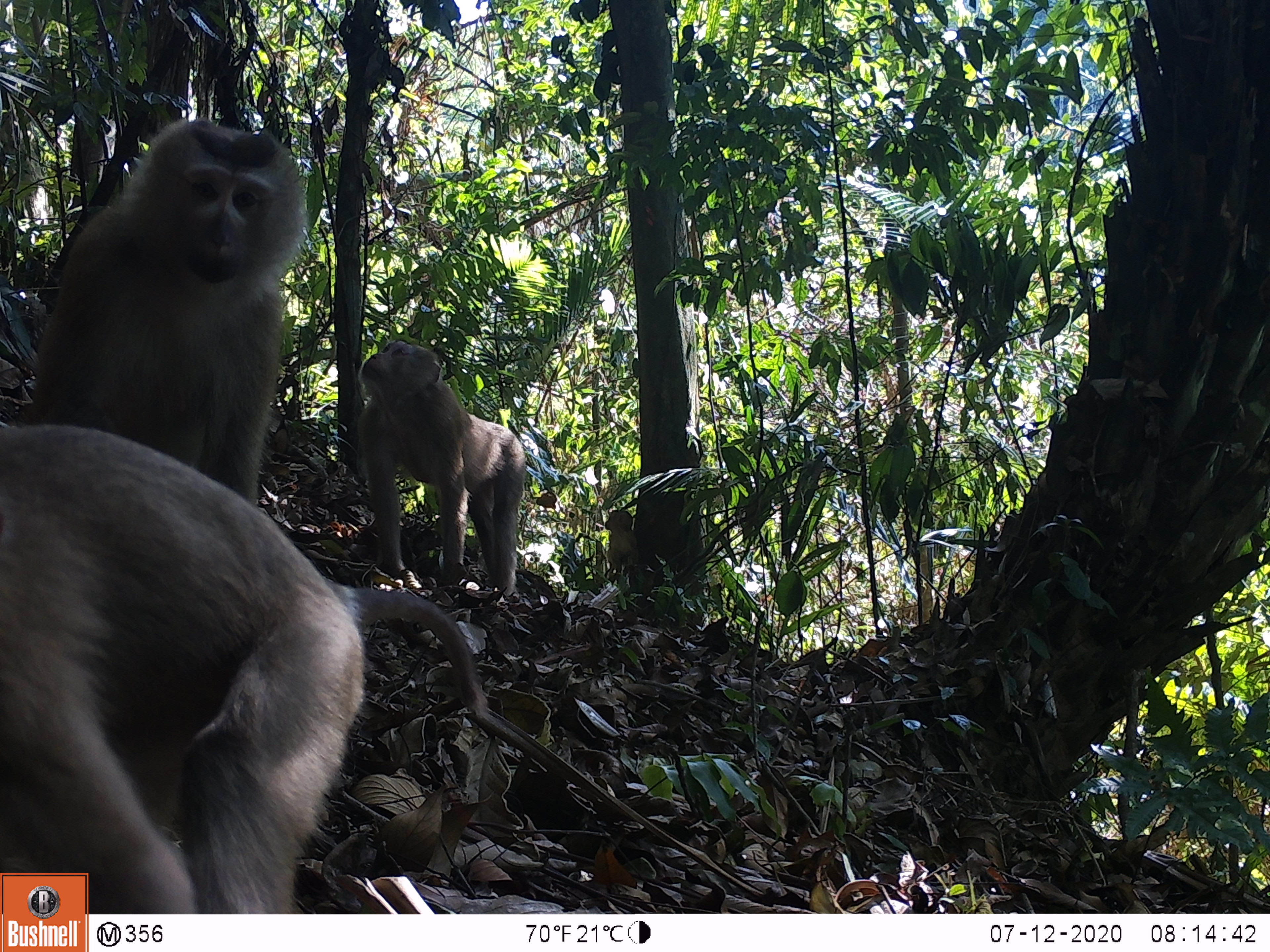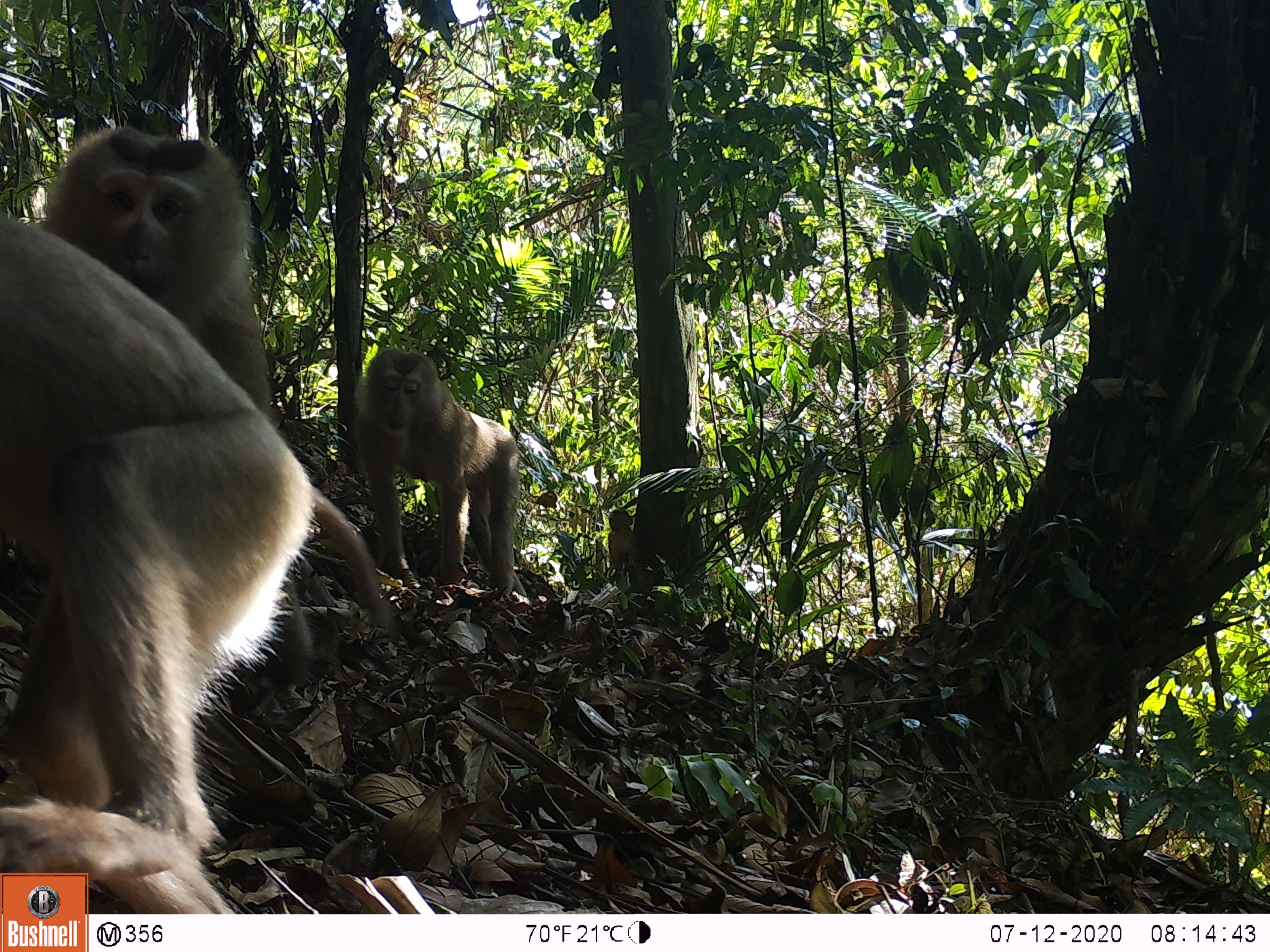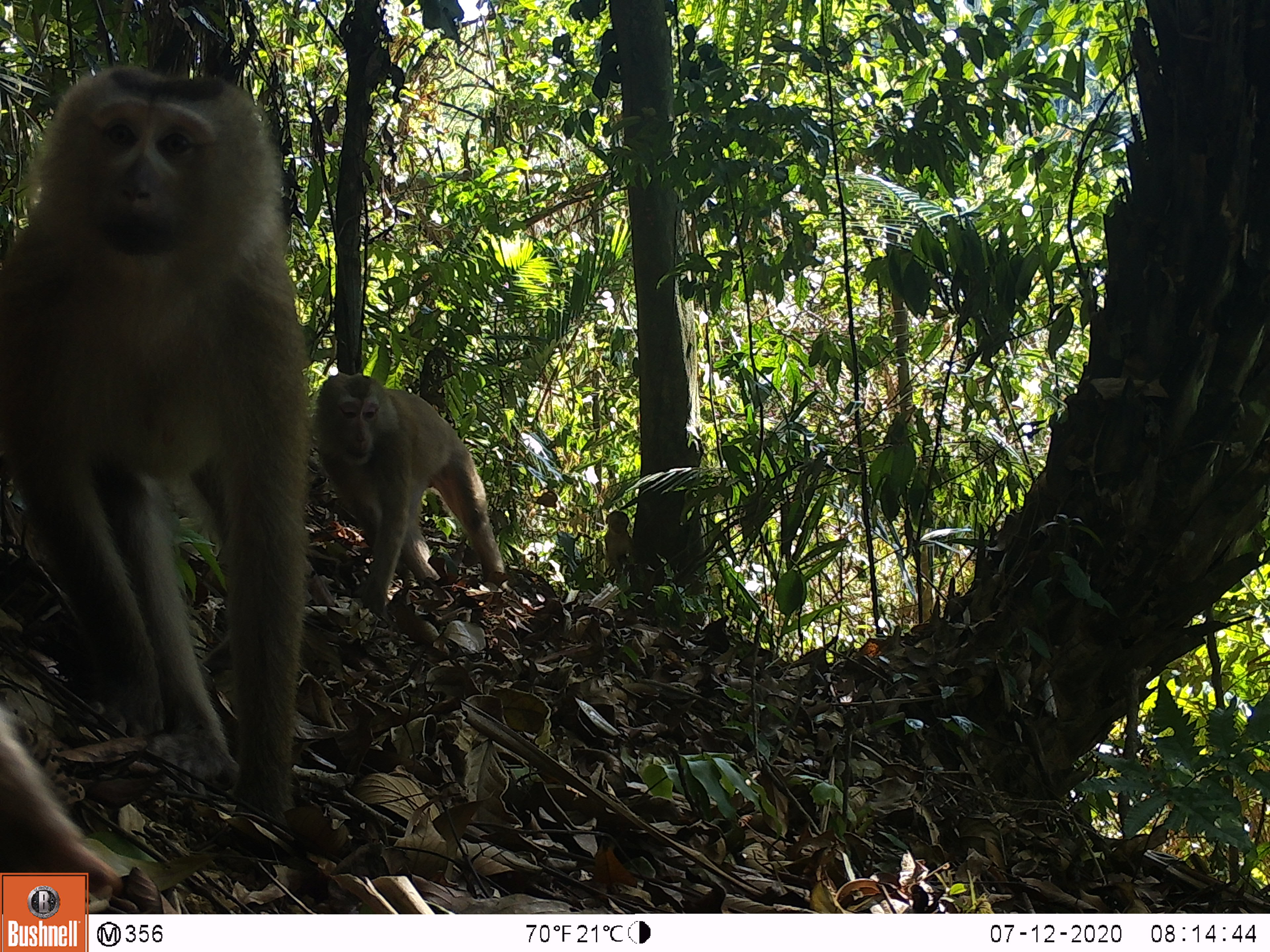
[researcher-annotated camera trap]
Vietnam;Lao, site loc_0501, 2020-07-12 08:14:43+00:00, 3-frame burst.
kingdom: Animalia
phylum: Chordata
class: Mammalia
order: Primates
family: Cercopithecidae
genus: Macaca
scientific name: Macaca nemestrina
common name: pig-tailed macaque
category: pig tailed macaque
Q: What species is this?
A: Pig tailed macaque (pig-tailed macaque) (Macaca nemestrina).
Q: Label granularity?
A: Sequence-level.